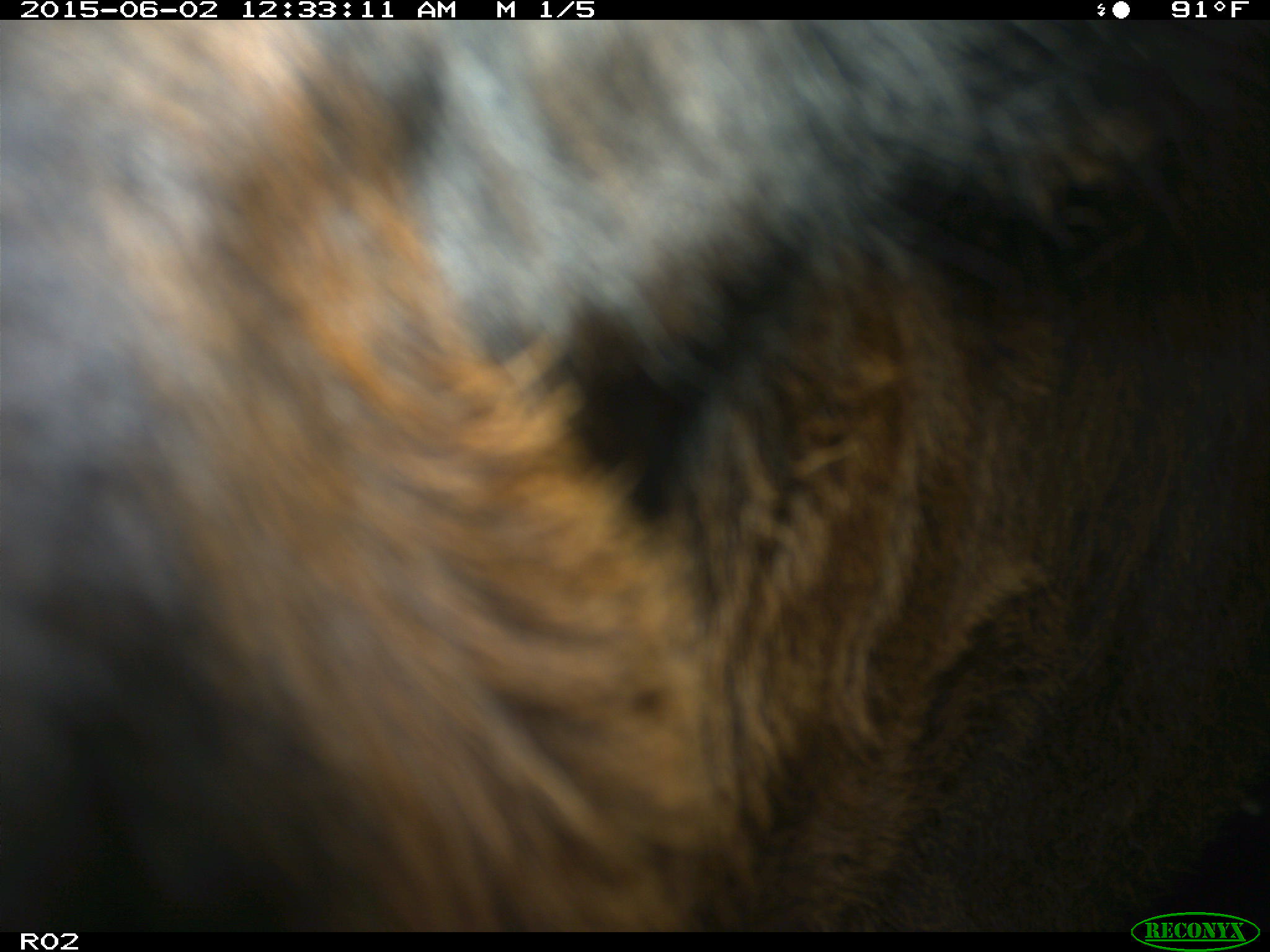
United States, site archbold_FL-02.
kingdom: Animalia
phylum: Chordata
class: Mammalia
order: Artiodactyla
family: Bovidae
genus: Bos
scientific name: Bos taurus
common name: domestic cow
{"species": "Bos taurus (domestic cow)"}